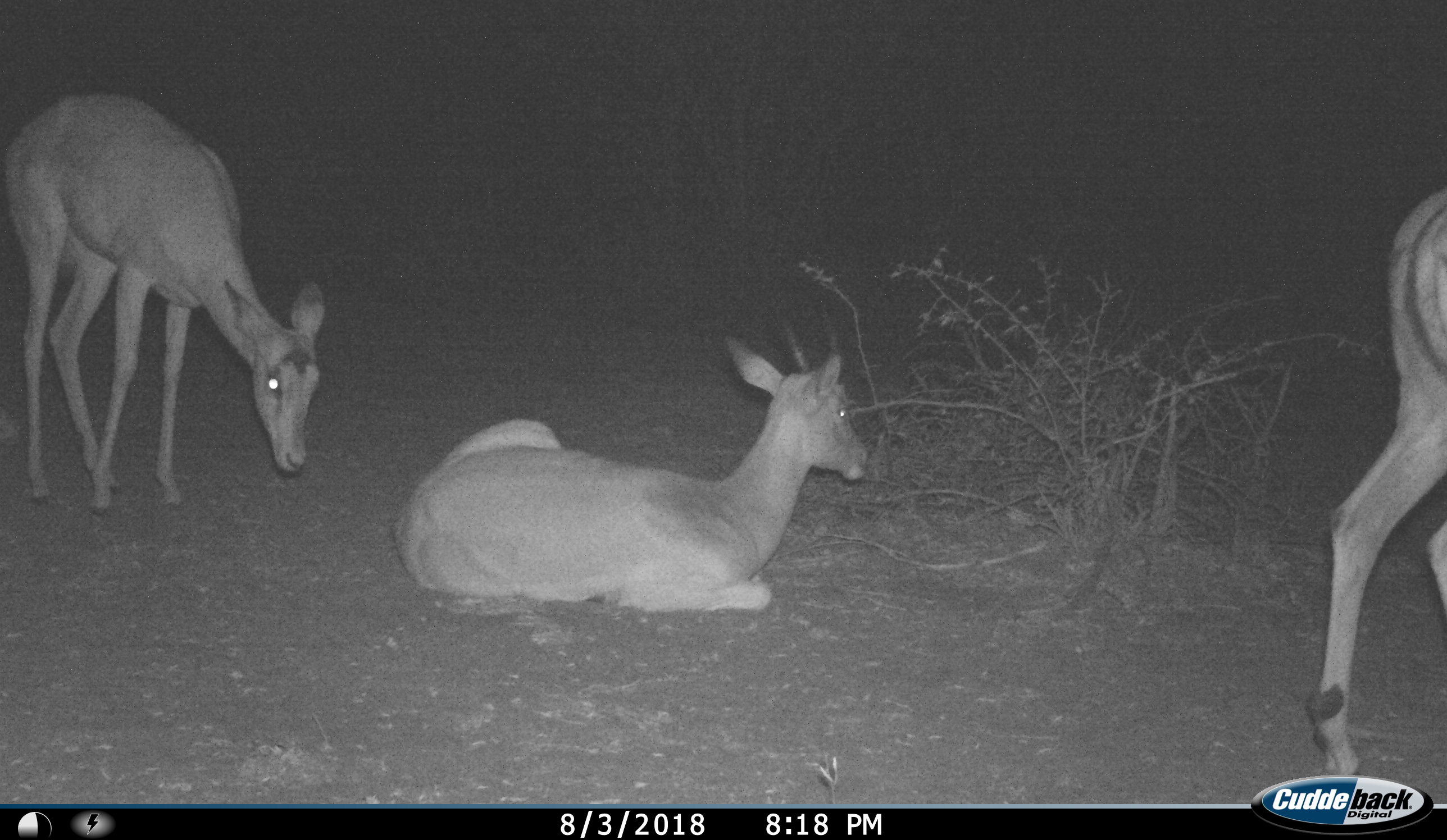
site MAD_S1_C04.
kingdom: Animalia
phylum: Chordata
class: Mammalia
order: Artiodactyla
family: Bovidae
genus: Aepyceros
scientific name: Aepyceros melampus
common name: impala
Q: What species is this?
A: Impala (Aepyceros melampus).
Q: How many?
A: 3.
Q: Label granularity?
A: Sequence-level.